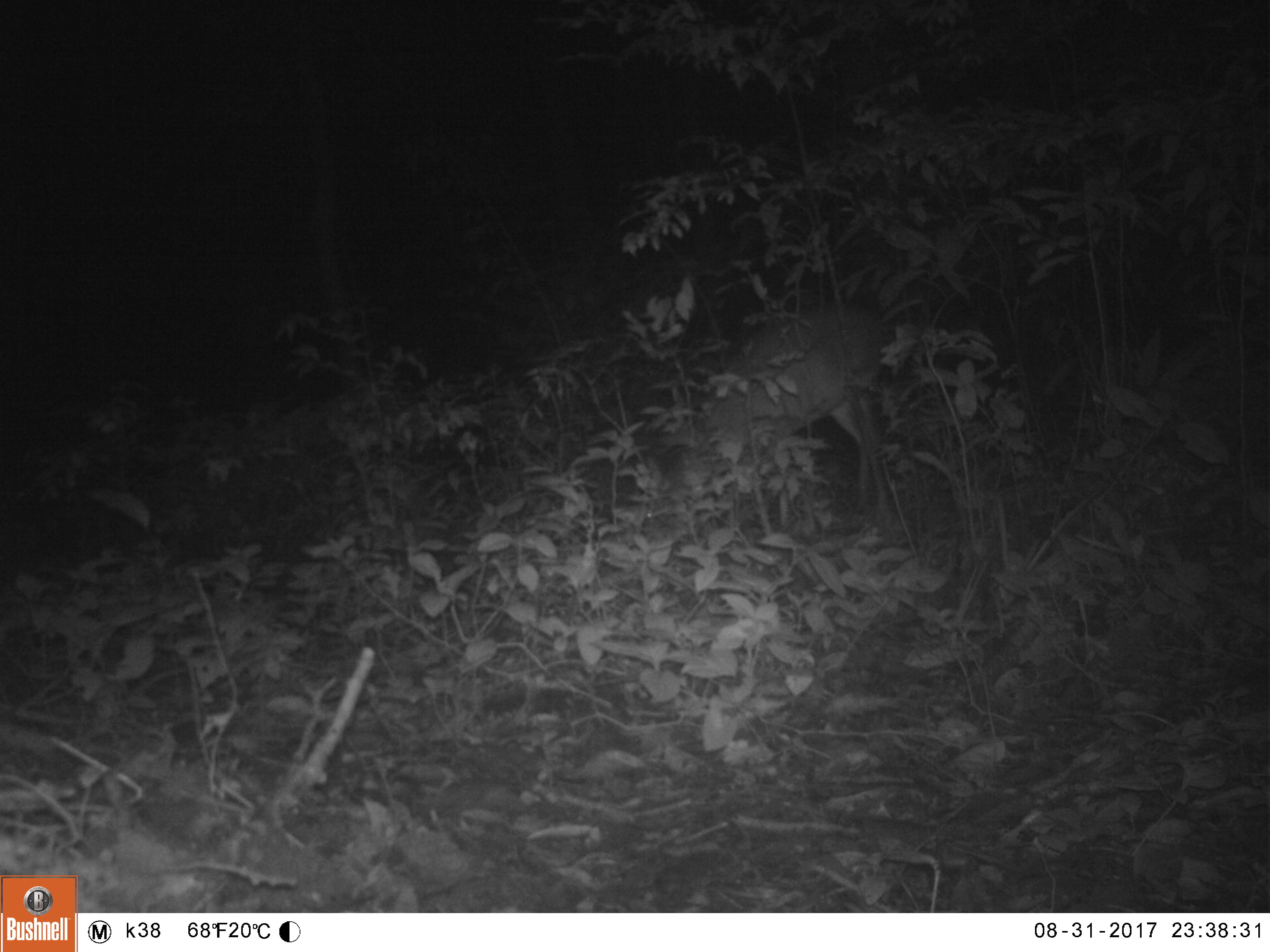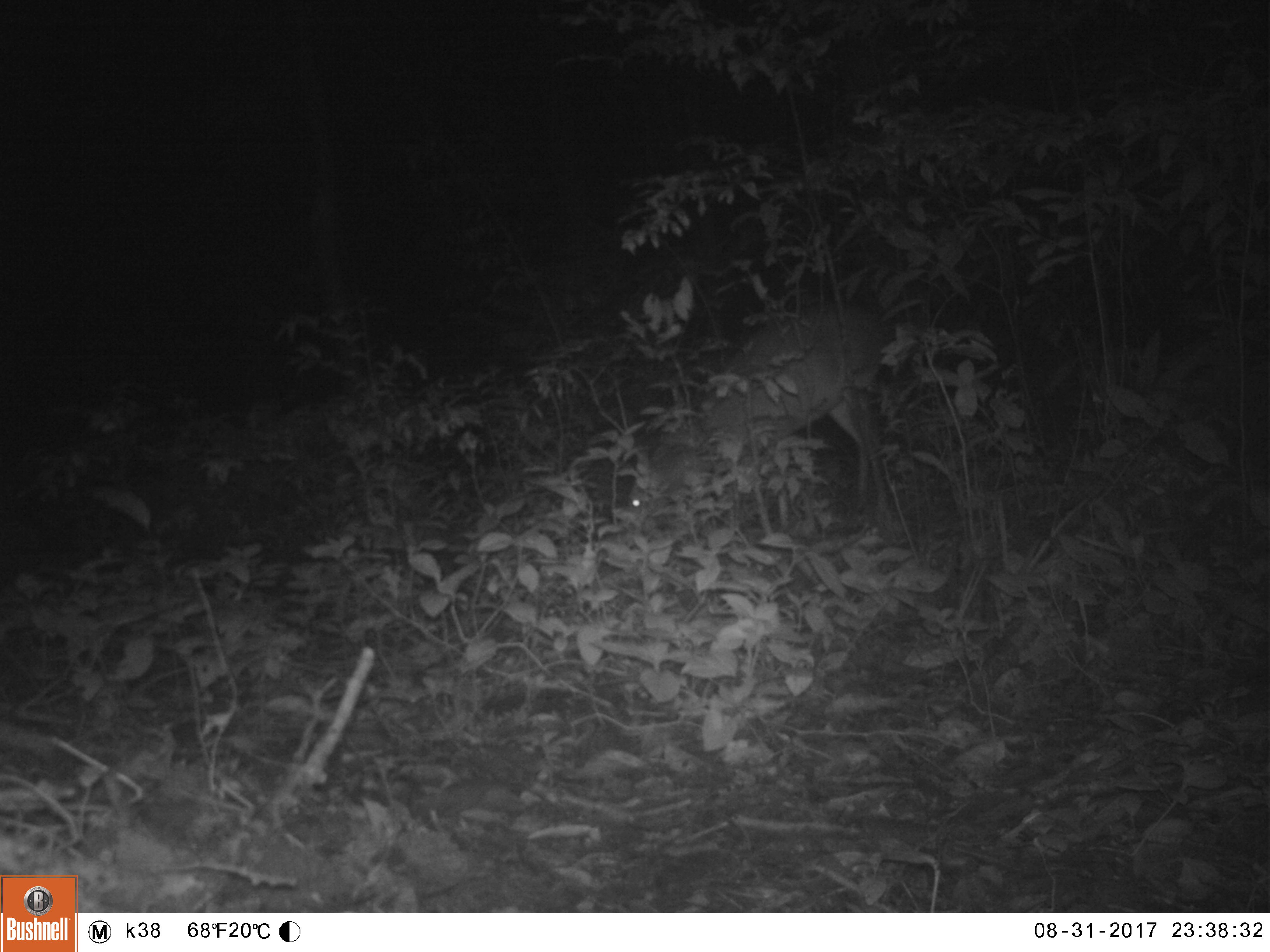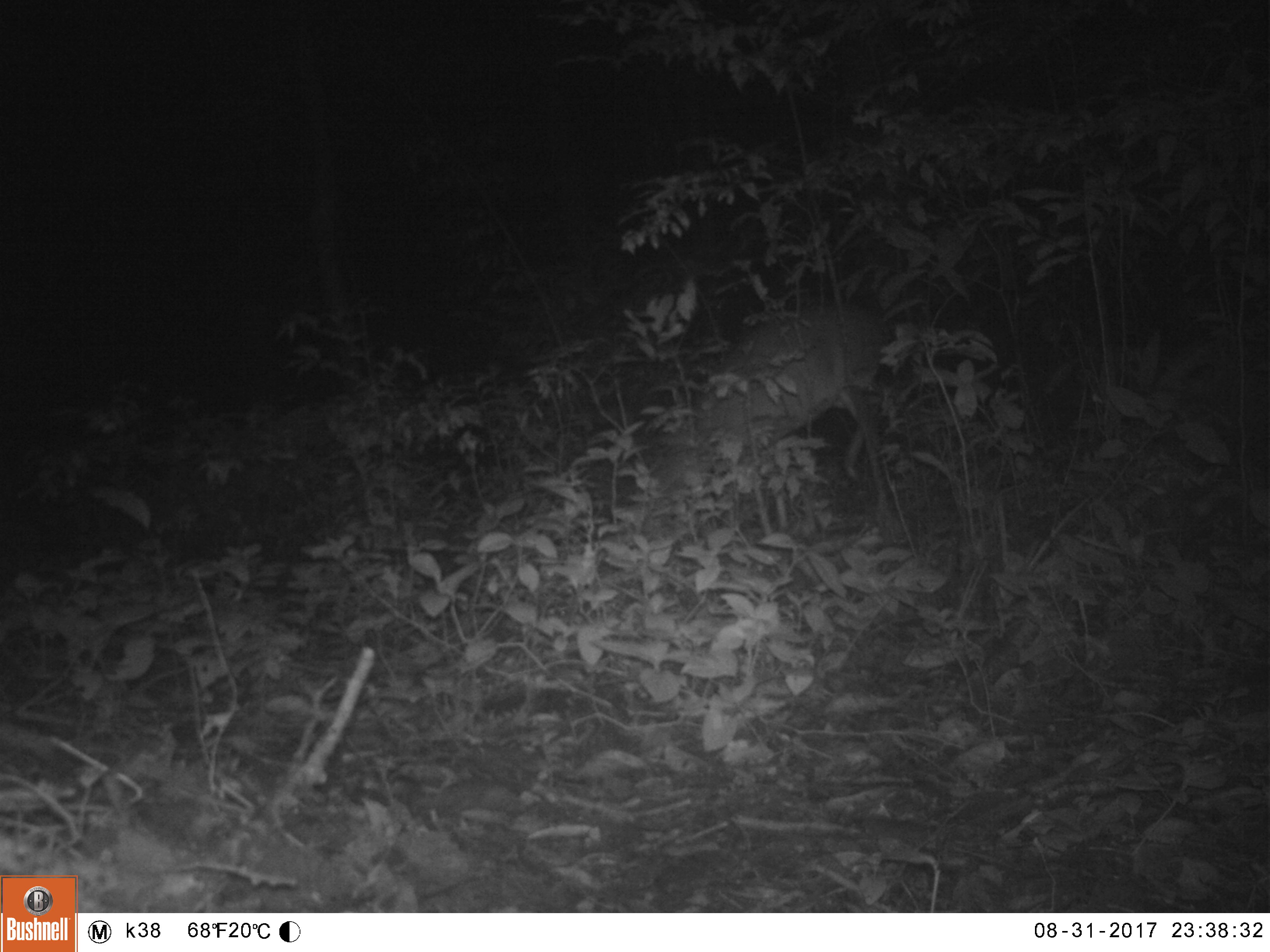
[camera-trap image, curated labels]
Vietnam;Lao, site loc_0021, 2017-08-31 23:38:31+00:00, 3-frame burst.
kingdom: Animalia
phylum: Chordata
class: Mammalia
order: Artiodactyla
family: Cervidae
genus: Muntiacus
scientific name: Muntiacus vuquangensis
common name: large-antlered muntjac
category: large antlered muntjac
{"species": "large antlered muntjac (large-antlered muntjac) (Muntiacus vuquangensis)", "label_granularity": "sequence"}